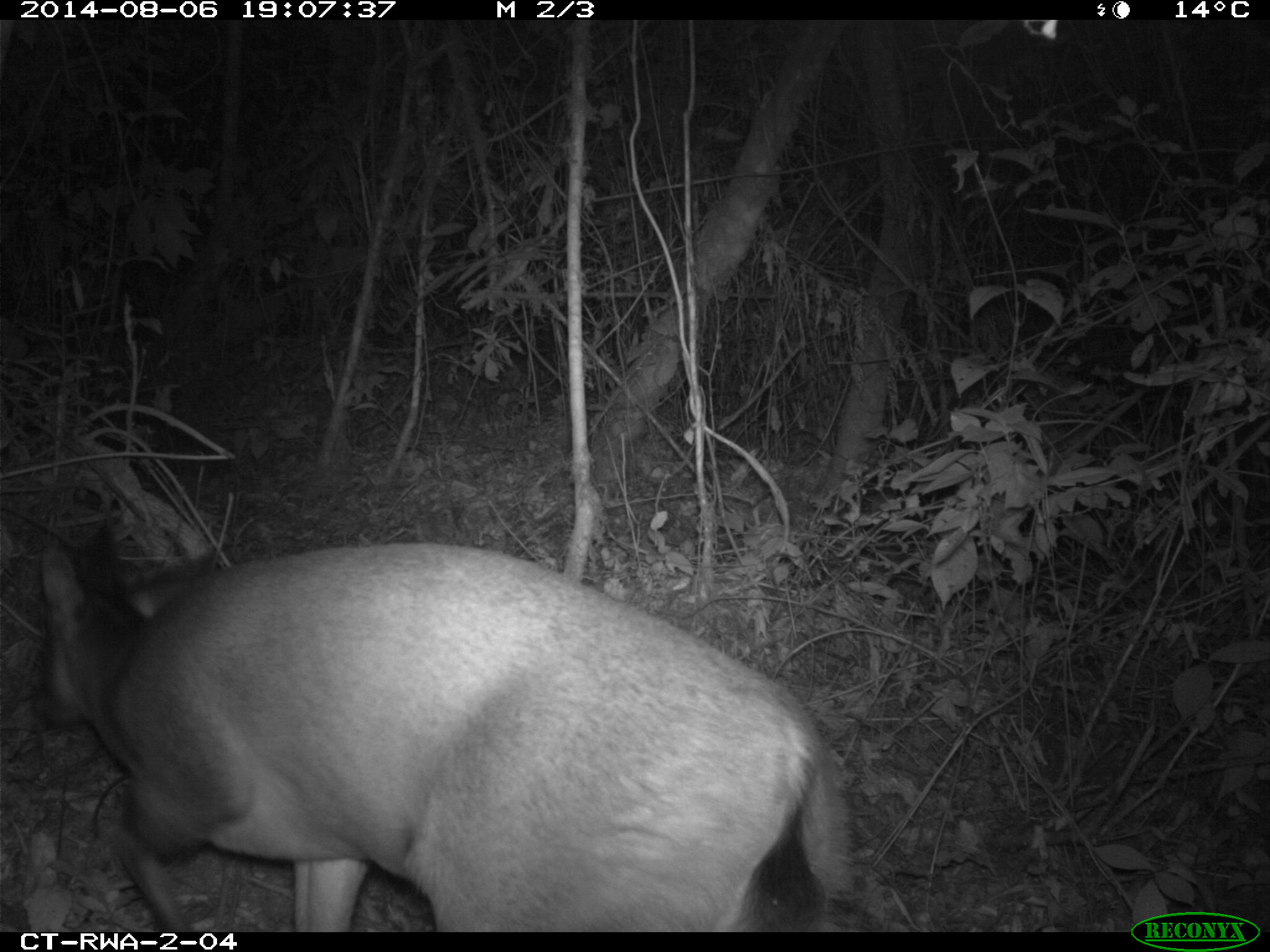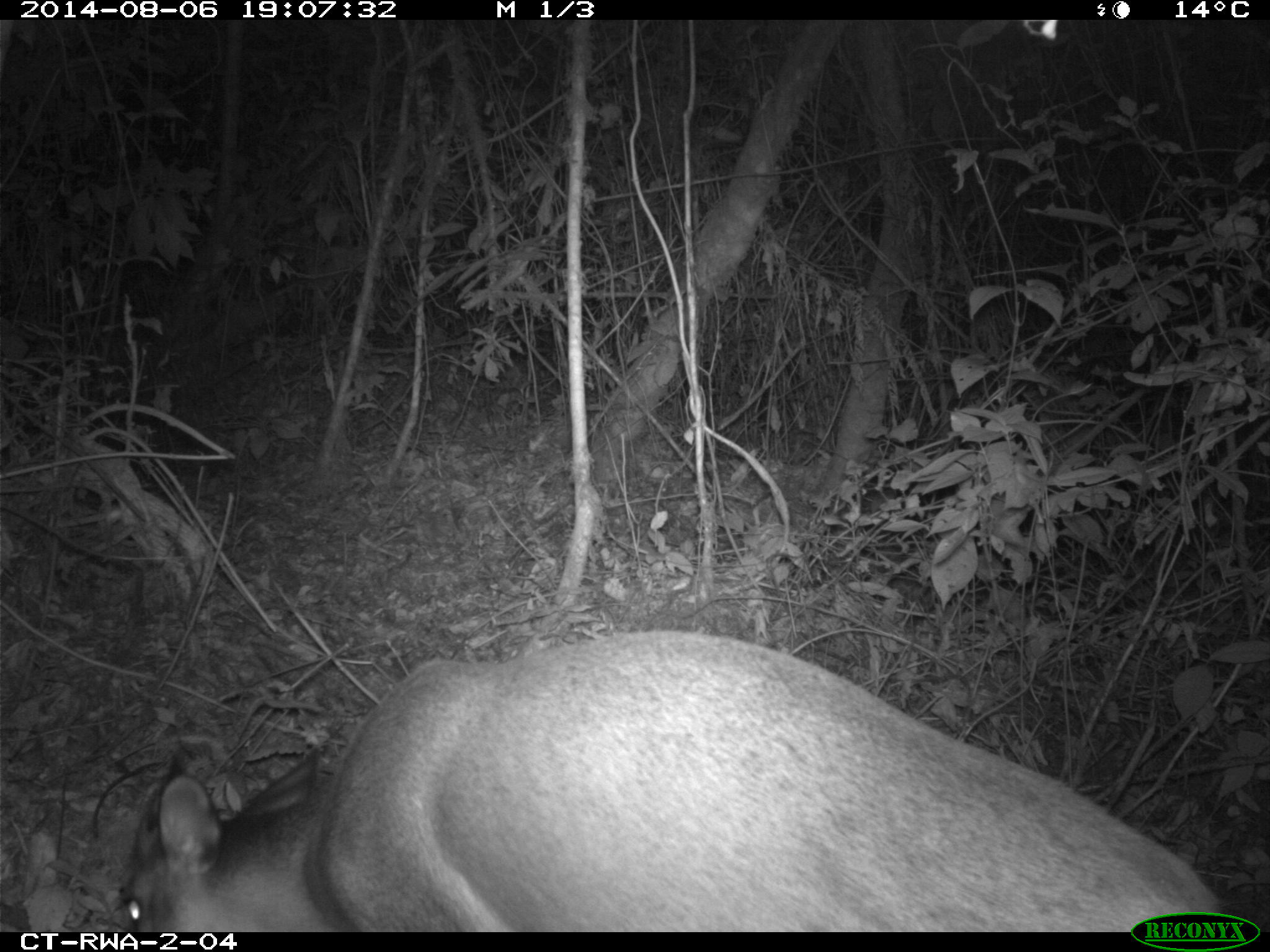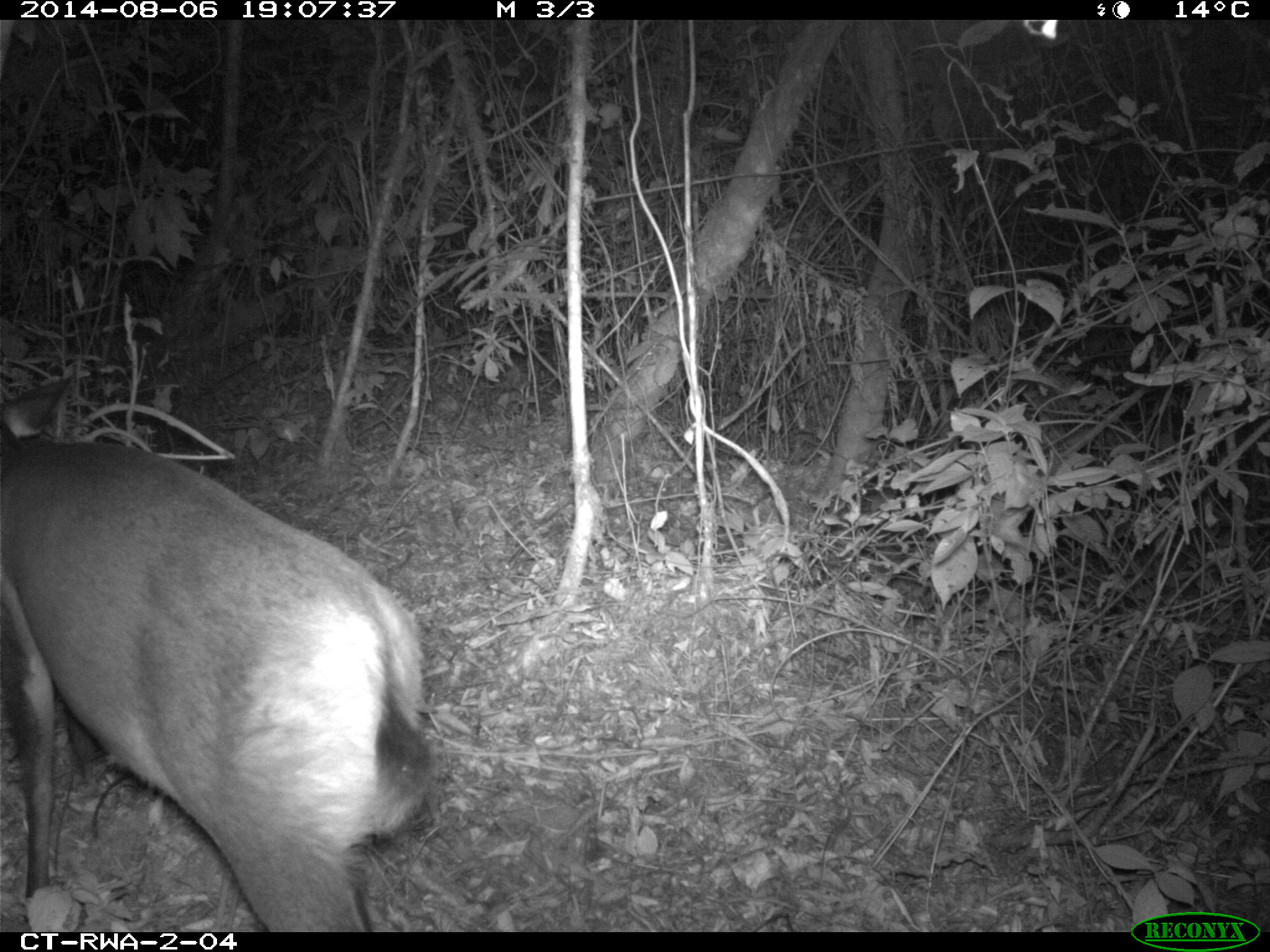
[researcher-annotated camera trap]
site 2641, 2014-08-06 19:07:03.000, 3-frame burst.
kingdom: Animalia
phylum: Chordata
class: Mammalia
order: Artiodactyla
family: Bovidae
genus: Cephalophus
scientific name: Cephalophus nigrifrons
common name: black-fronted duiker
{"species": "Cephalophus nigrifrons (black-fronted duiker)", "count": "1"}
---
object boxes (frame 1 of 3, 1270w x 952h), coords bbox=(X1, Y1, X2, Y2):
cephalophus nigrifrons: bbox=(21, 513, 859, 930)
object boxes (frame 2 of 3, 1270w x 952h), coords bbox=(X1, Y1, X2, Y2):
cephalophus nigrifrons: bbox=(117, 620, 1232, 931)